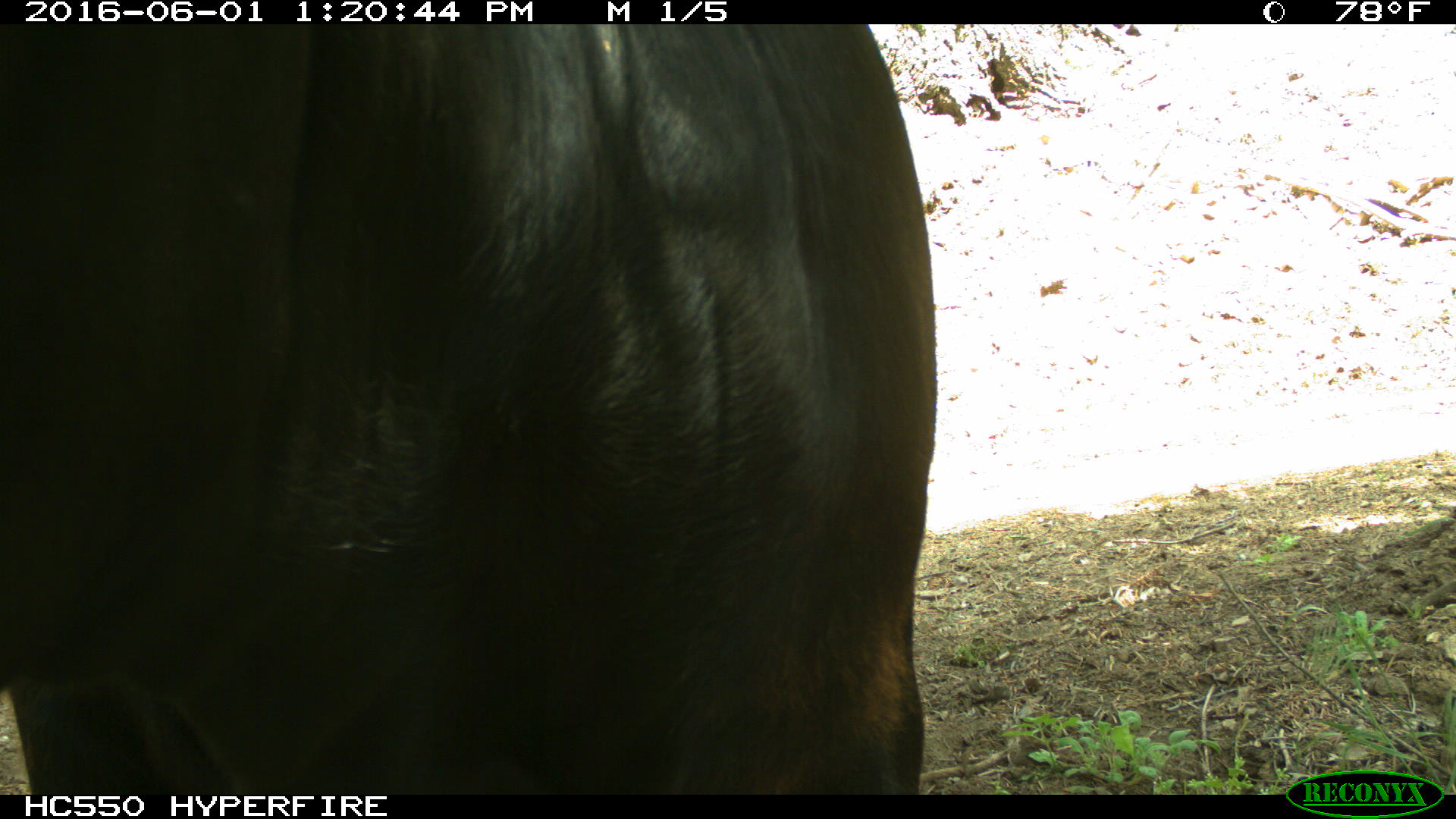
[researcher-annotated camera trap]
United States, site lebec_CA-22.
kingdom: Animalia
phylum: Chordata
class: Mammalia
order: Artiodactyla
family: Bovidae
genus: Bos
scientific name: Bos taurus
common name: domestic cow